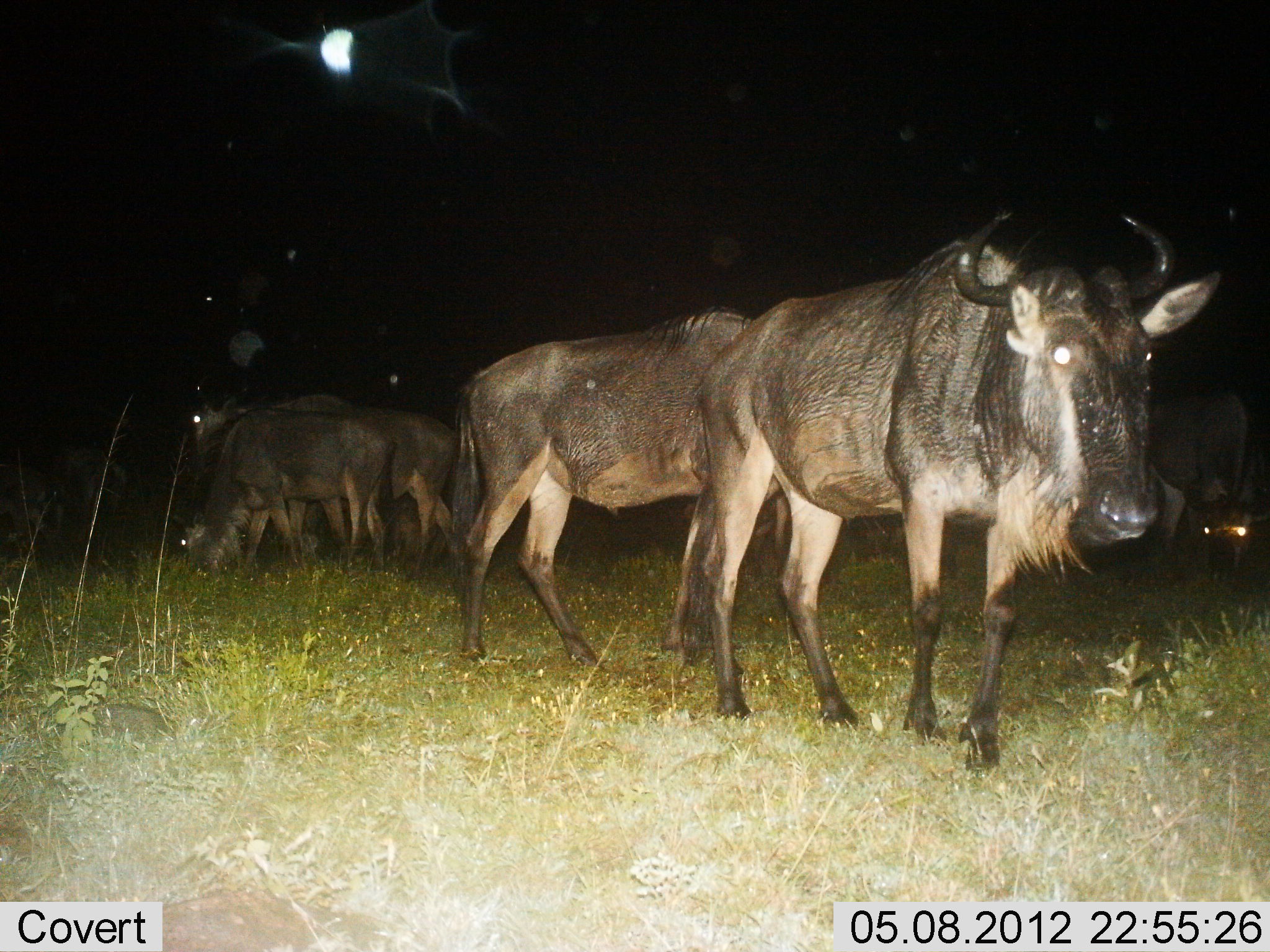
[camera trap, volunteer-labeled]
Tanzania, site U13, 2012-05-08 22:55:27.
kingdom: Animalia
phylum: Chordata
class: Mammalia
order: Artiodactyla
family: Bovidae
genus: Connochaetes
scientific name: Connochaetes taurinus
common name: blue wildebeest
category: wildebeest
Wildebeest (blue wildebeest) (Connochaetes taurinus), count 6. Behavior (volunteer vote fractions): standing 80%, resting 0%, moving 10%, interacting 0%. Young present (vote fraction): 0%. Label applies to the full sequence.